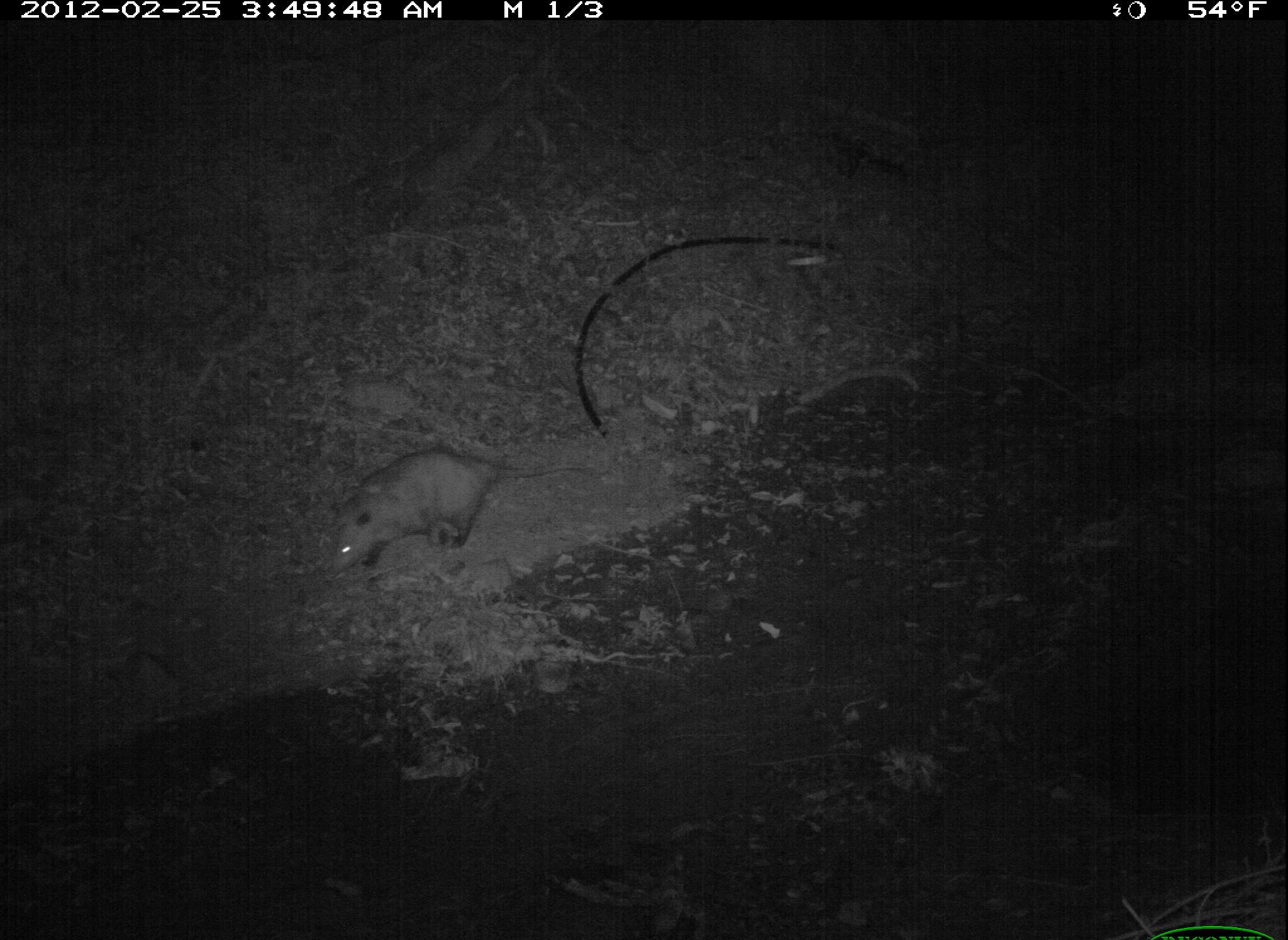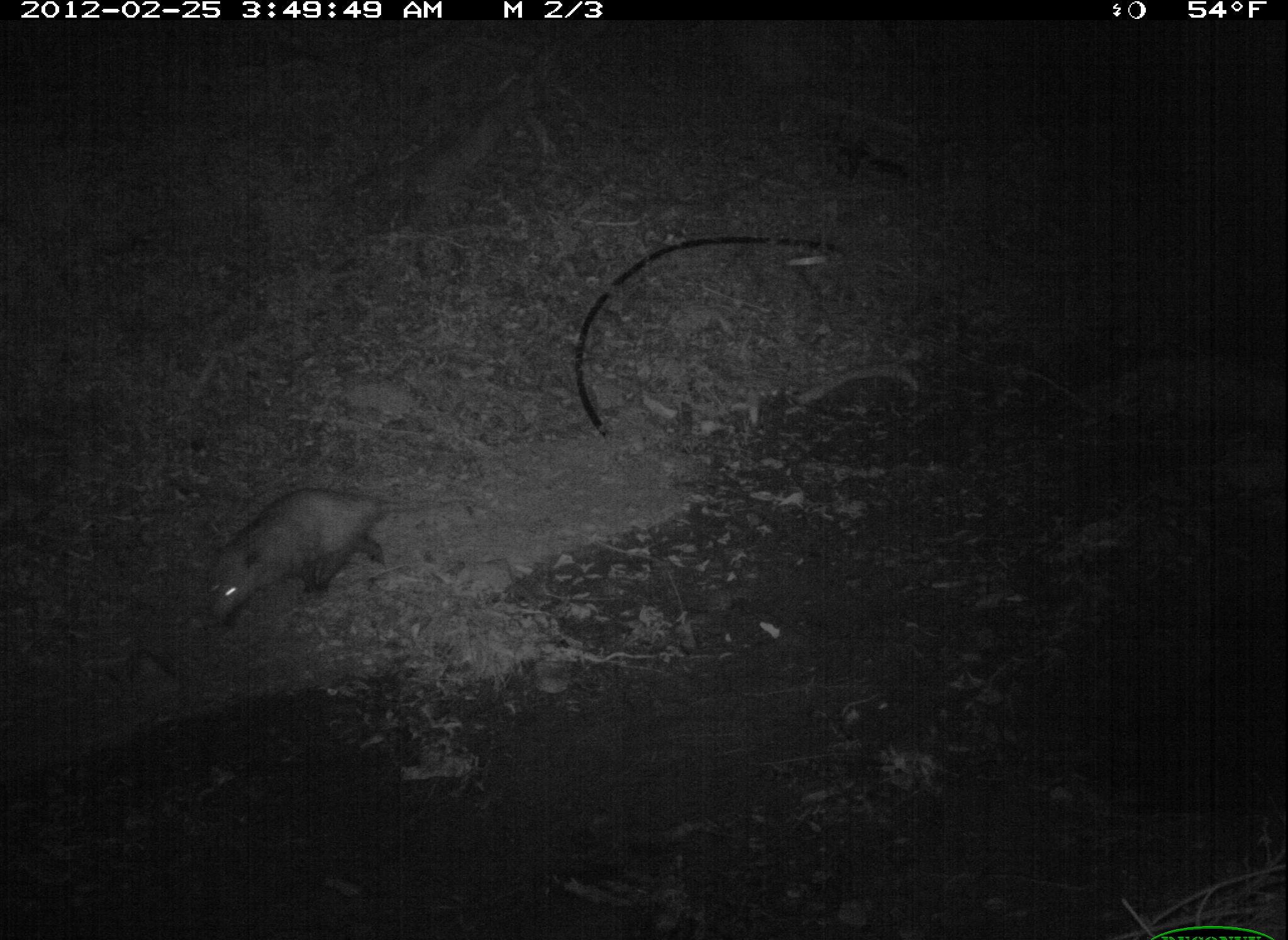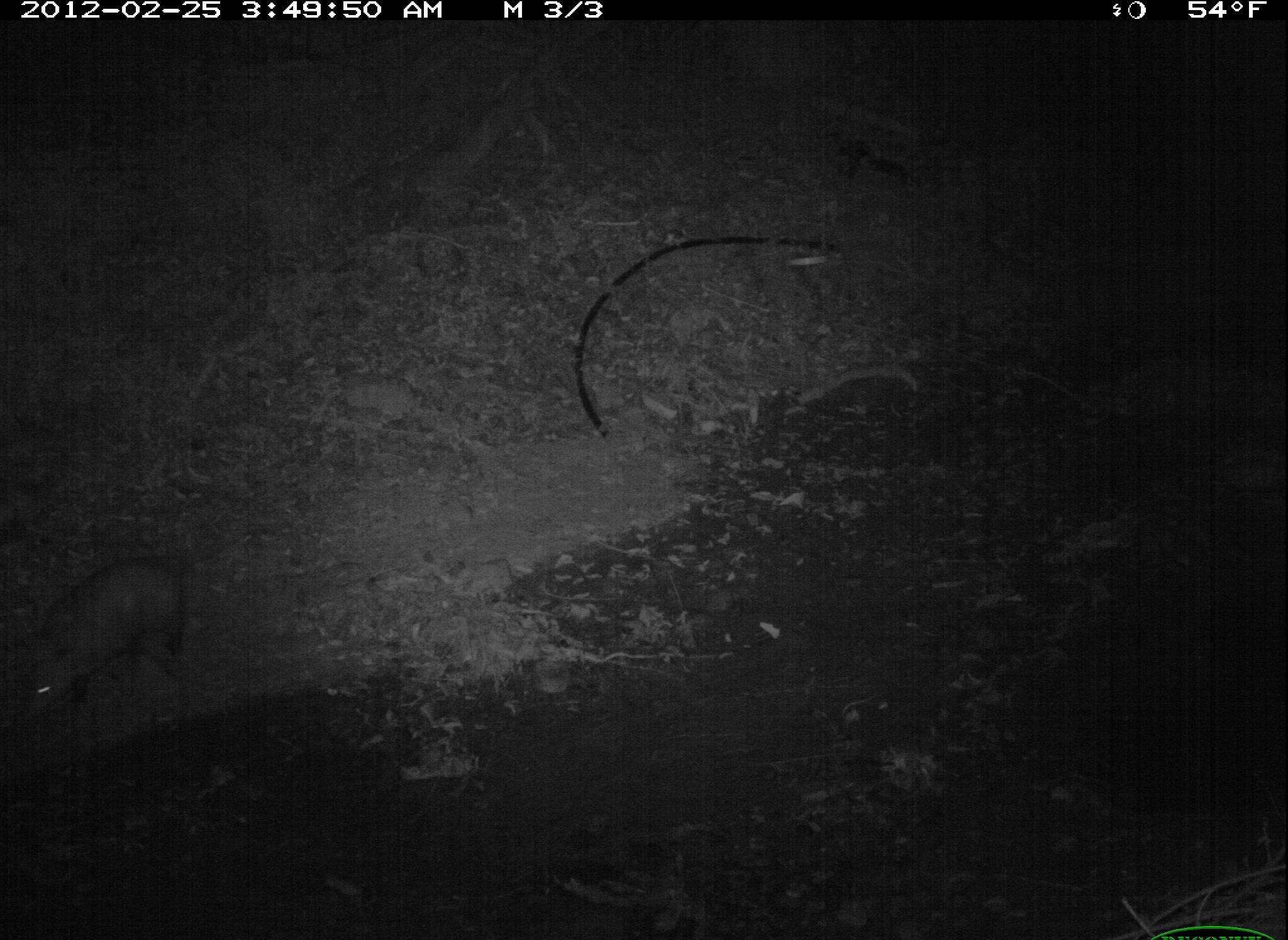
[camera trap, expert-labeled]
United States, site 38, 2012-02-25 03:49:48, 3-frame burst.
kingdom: Animalia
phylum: Chordata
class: Mammalia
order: Didelphimorphia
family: Didelphidae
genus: Didelphis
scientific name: Didelphis virginiana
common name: virginia opossum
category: opossum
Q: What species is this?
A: Opossum (virginia opossum) (Didelphis virginiana).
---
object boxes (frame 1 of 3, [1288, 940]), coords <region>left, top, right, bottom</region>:
opossum: <region>306, 396, 601, 619</region>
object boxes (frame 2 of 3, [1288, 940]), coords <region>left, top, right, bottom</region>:
opossum: <region>158, 469, 541, 662</region>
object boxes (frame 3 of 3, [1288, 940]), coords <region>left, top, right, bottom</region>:
opossum: <region>2, 538, 229, 749</region>